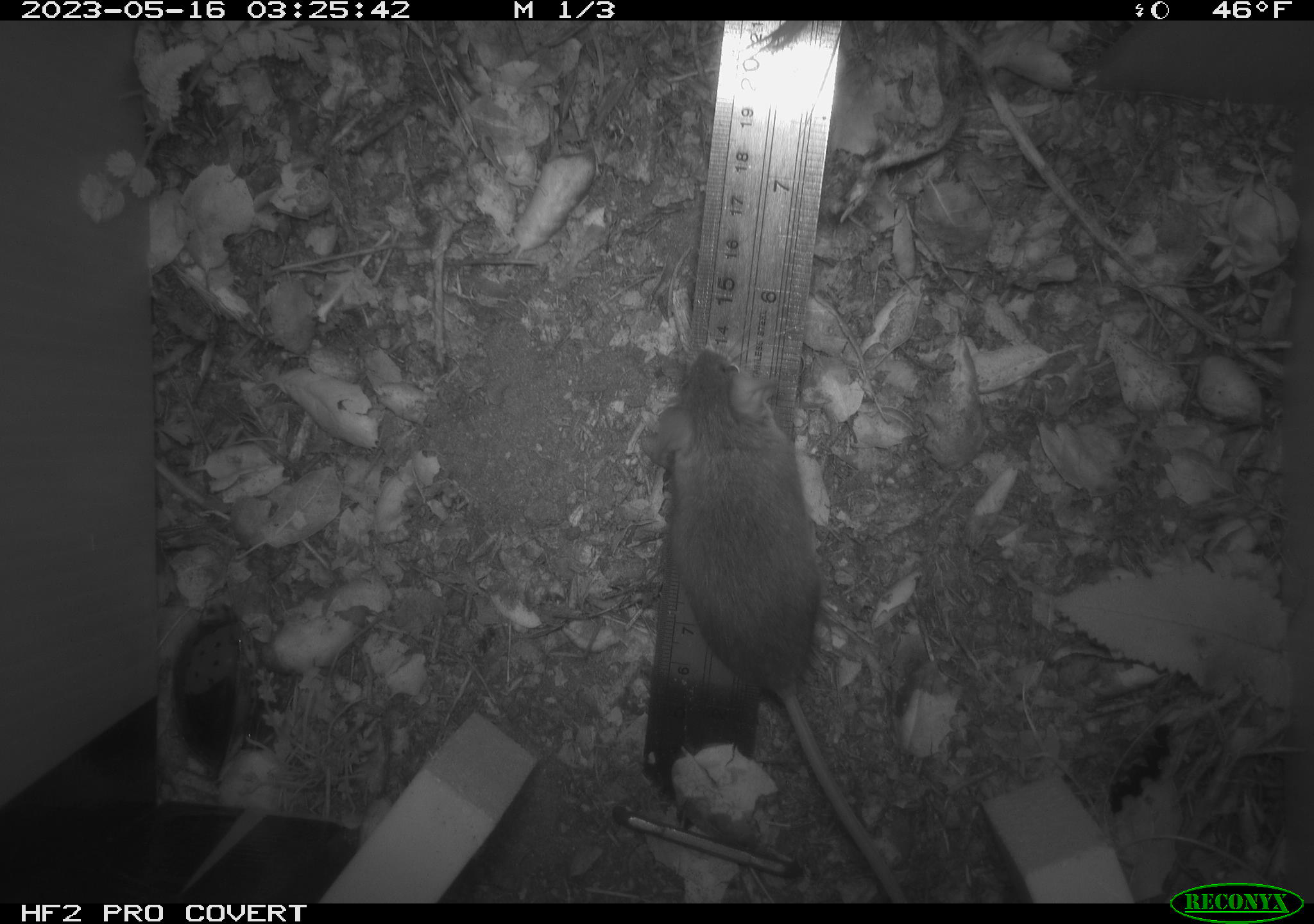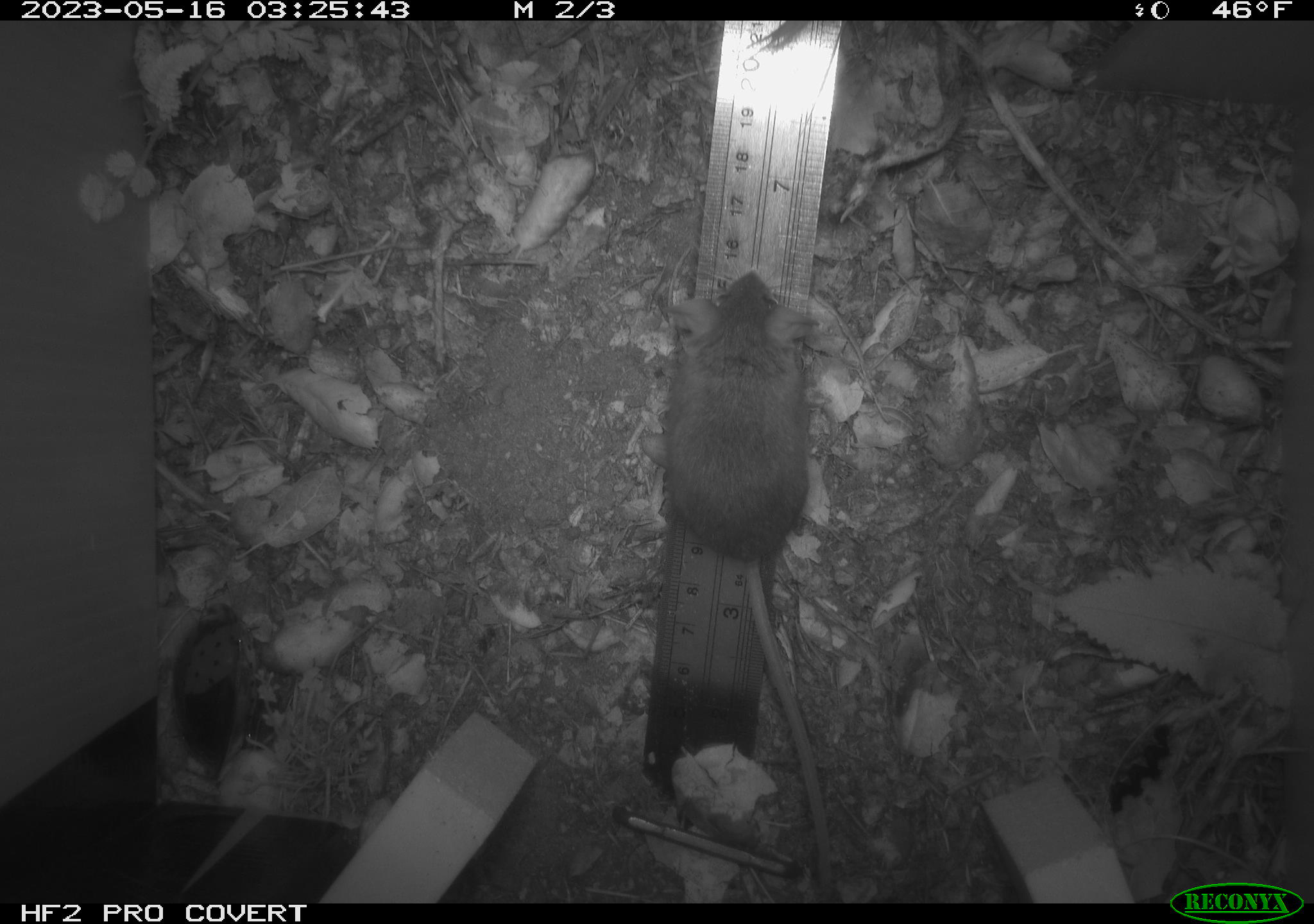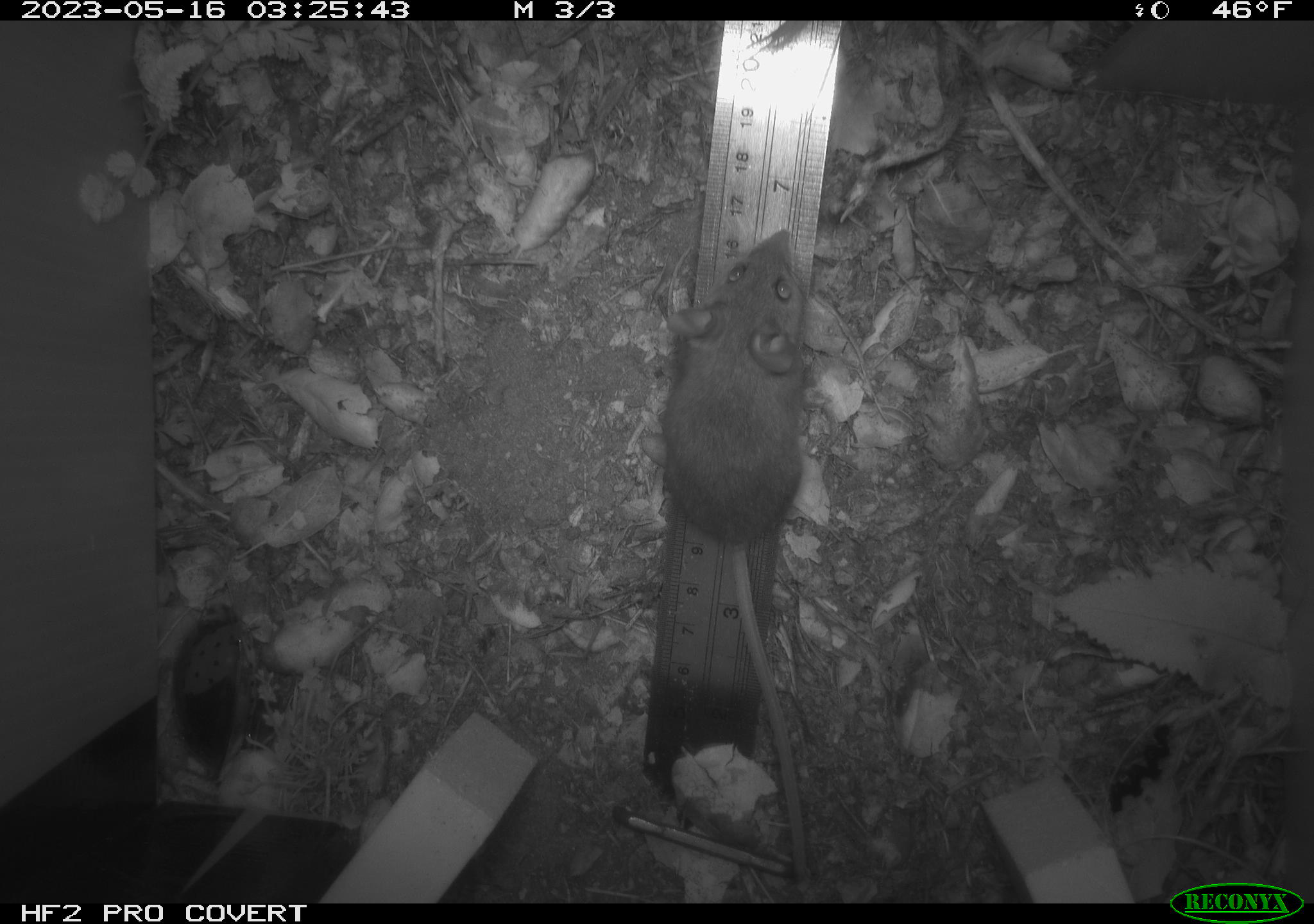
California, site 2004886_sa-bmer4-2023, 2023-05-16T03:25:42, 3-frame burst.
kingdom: Animalia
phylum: Chordata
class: Mammalia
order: Rodentia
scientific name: Rodentia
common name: mouse species